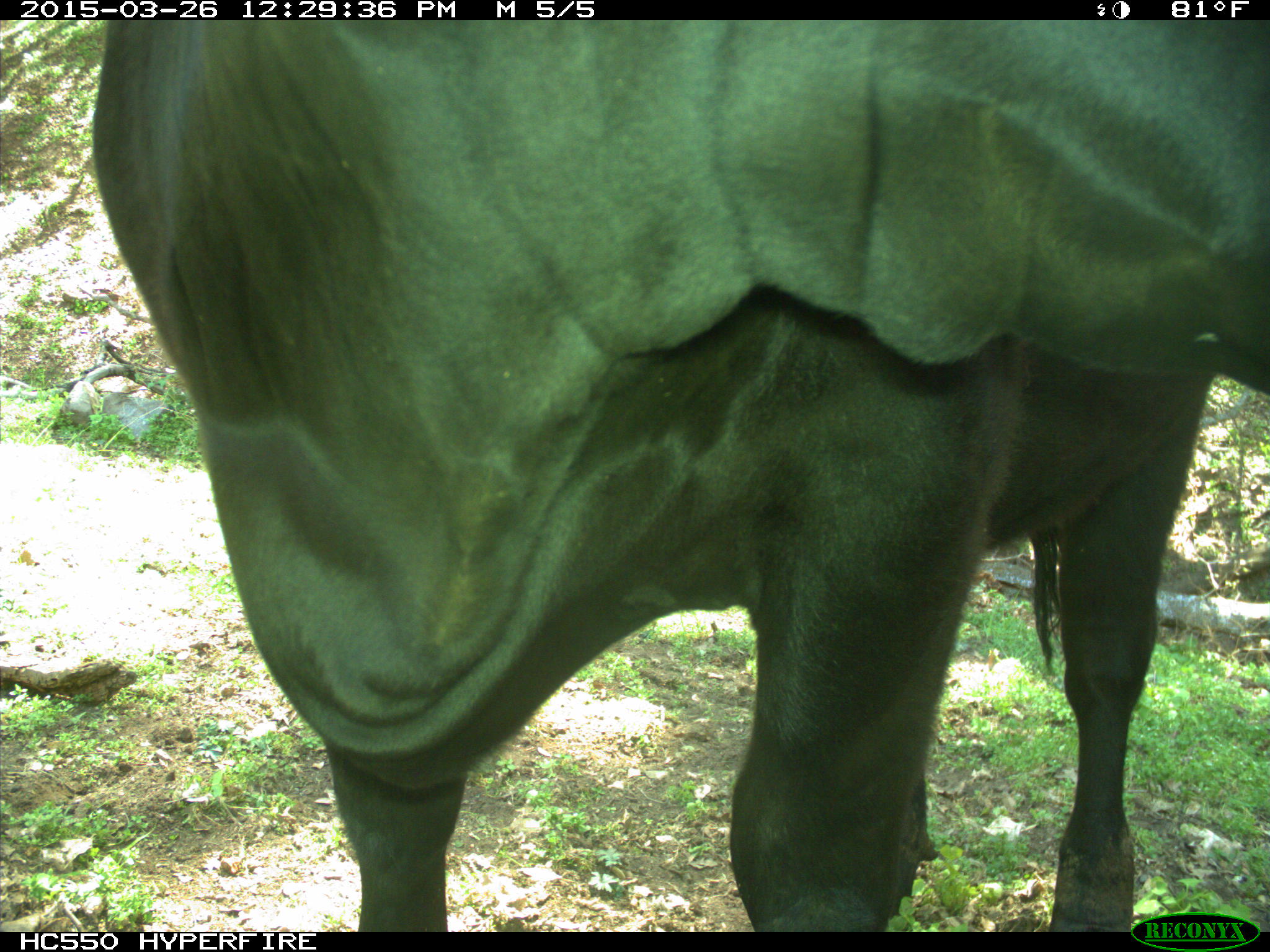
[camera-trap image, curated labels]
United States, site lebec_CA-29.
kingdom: Animalia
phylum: Chordata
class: Mammalia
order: Artiodactyla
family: Bovidae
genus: Bos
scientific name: Bos taurus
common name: domestic cow